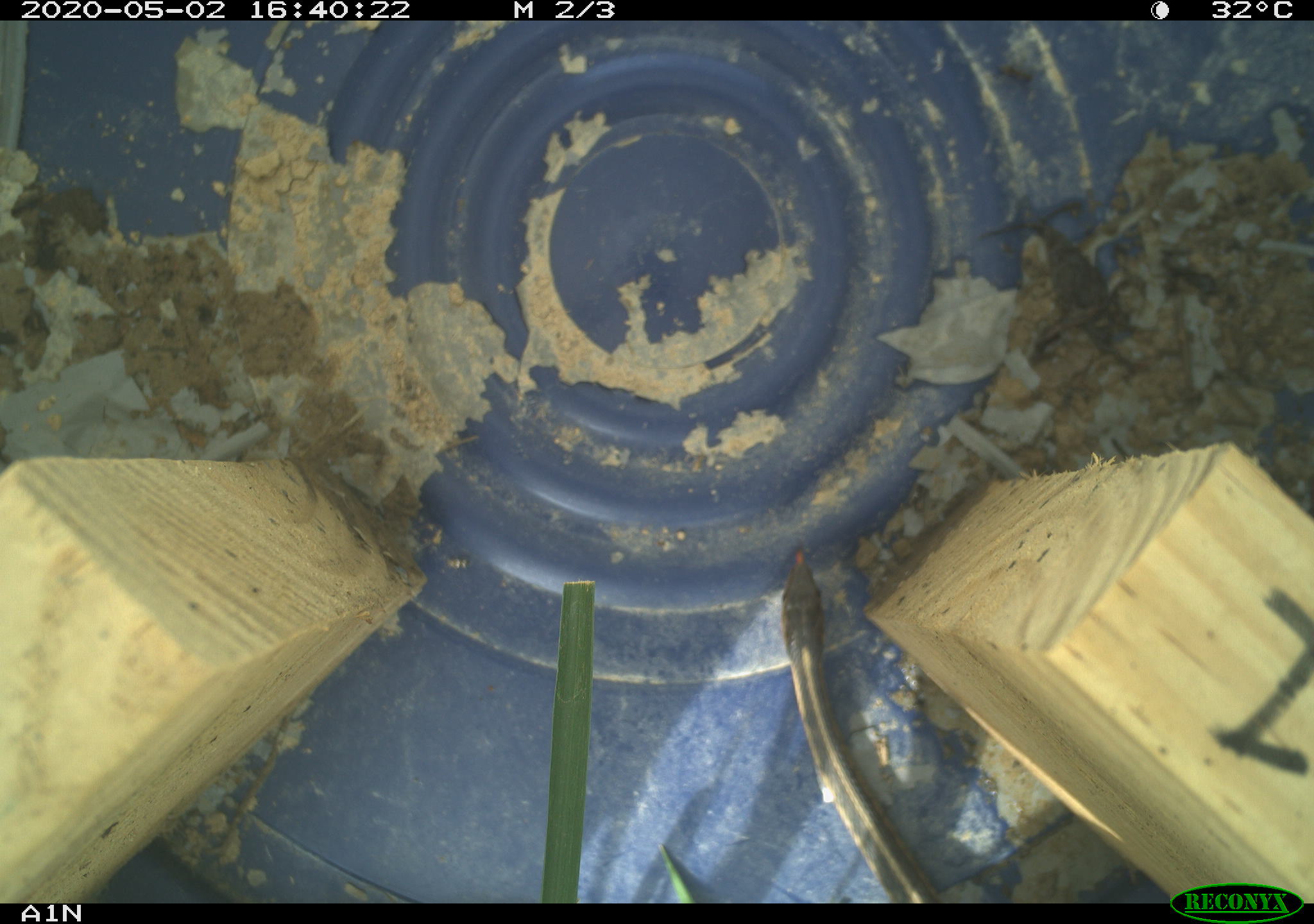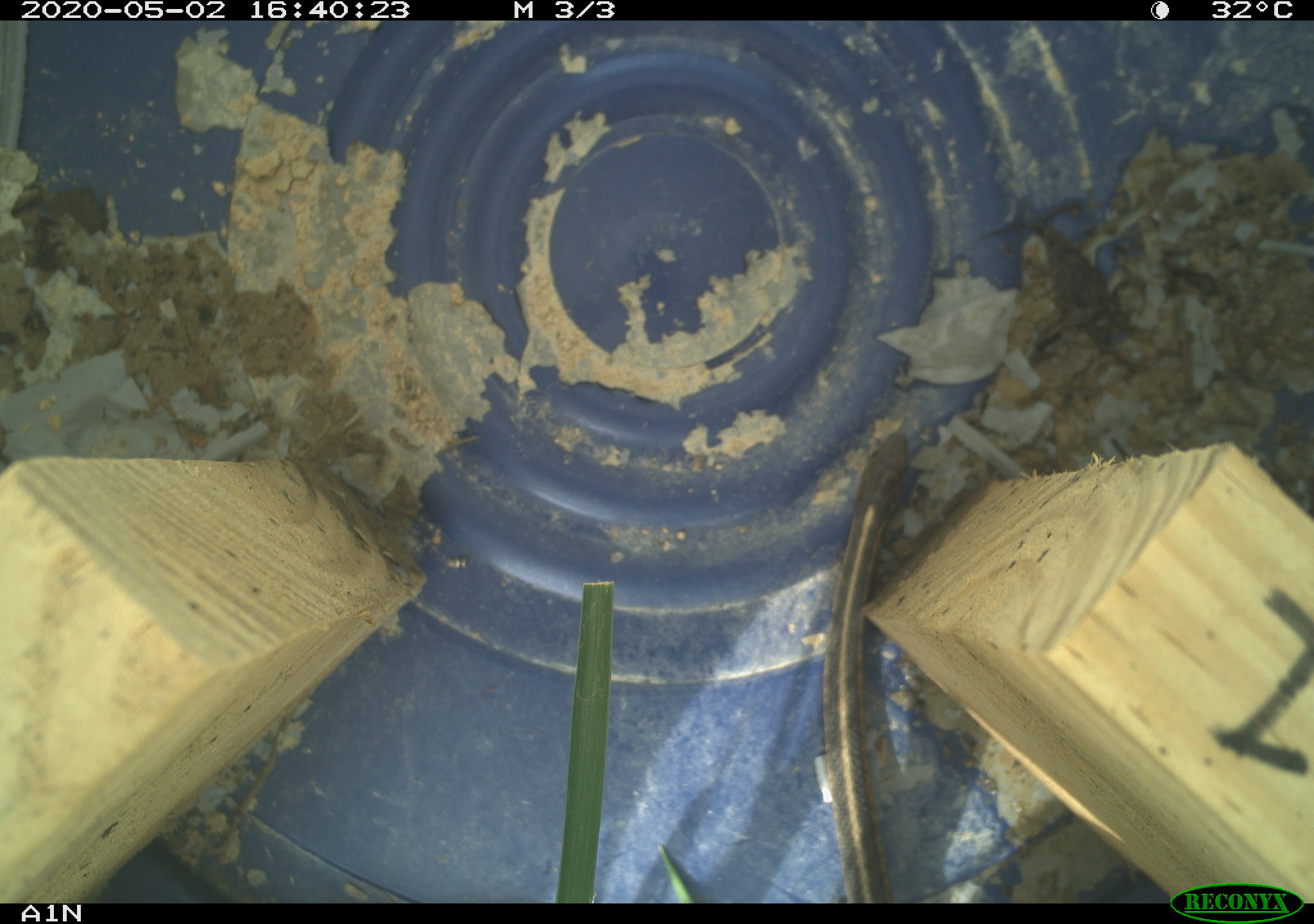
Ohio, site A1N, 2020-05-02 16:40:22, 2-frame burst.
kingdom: Animalia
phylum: Chordata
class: Reptilia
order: Squamata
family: Colubridae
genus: Thamnophis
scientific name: Thamnophis sirtalis sirtalis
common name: eastern gartersnake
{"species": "eastern gartersnake (Thamnophis sirtalis sirtalis)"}